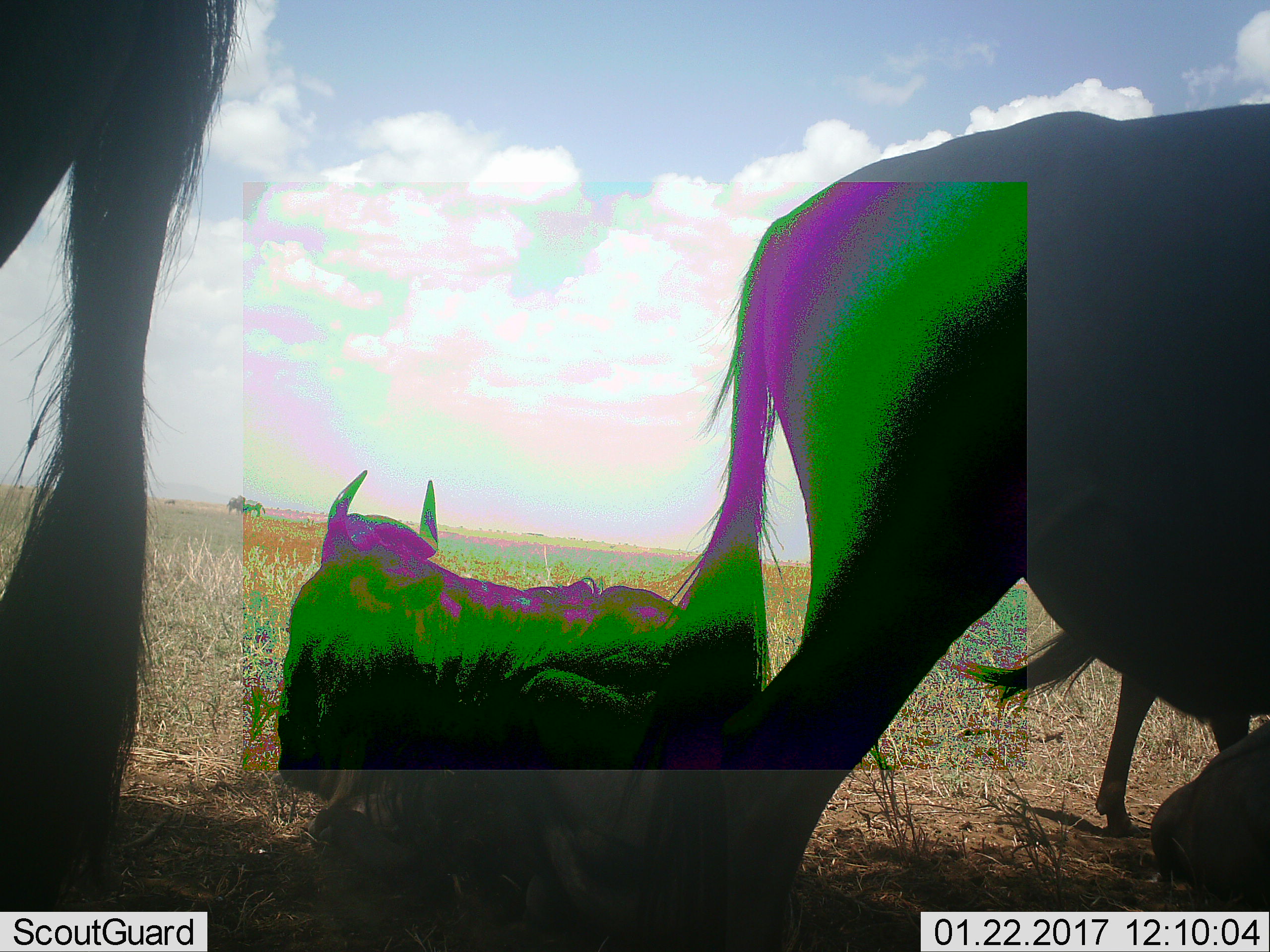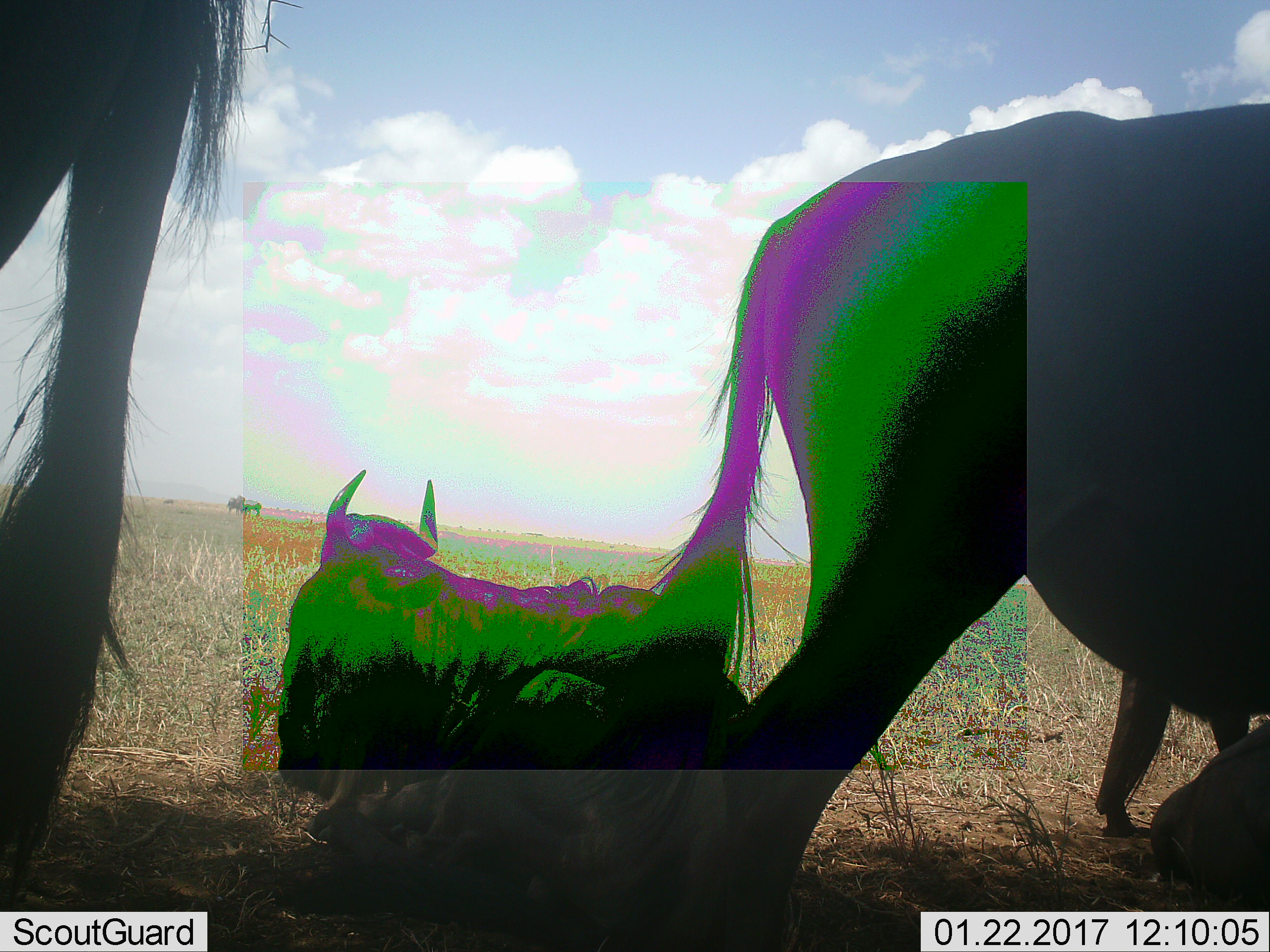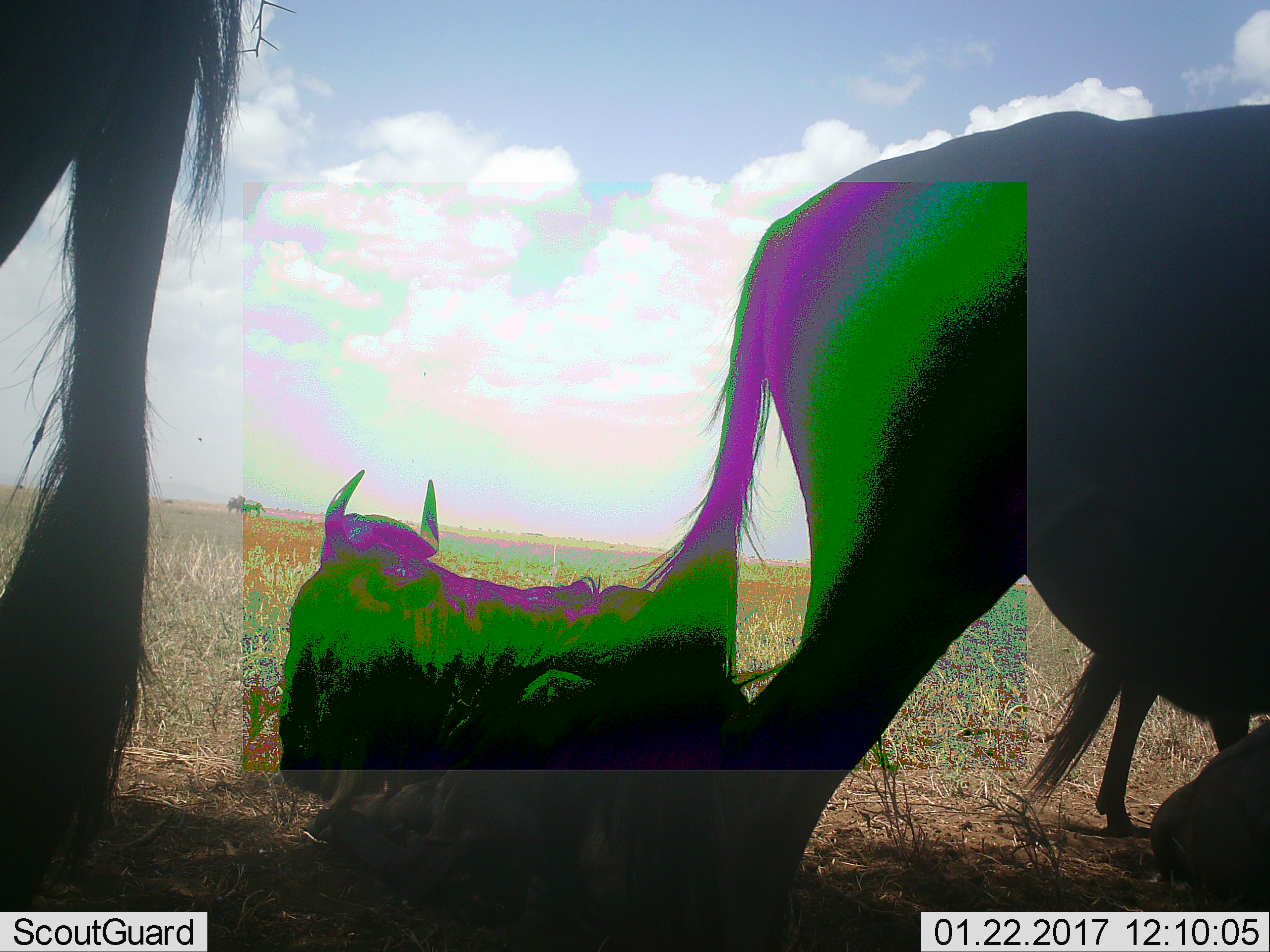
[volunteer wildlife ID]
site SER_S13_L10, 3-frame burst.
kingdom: Animalia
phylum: Chordata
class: Mammalia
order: Artiodactyla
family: Bovidae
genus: Connochaetes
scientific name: Connochaetes taurinus taurinus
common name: blue wildebeest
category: wildebeestblue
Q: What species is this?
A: Wildebeestblue (blue wildebeest) (Connochaetes taurinus taurinus).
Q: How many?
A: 5.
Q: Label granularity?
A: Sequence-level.